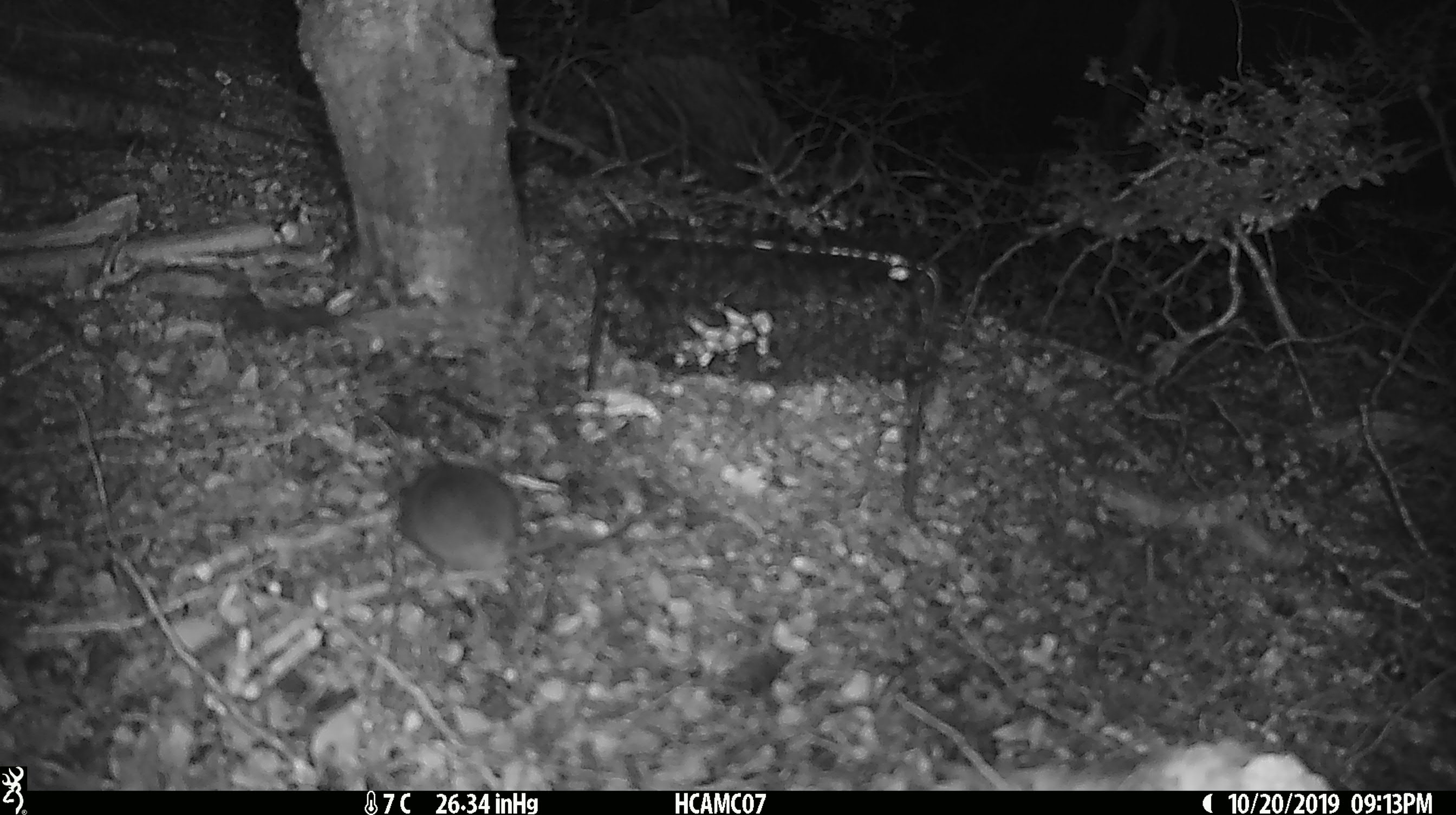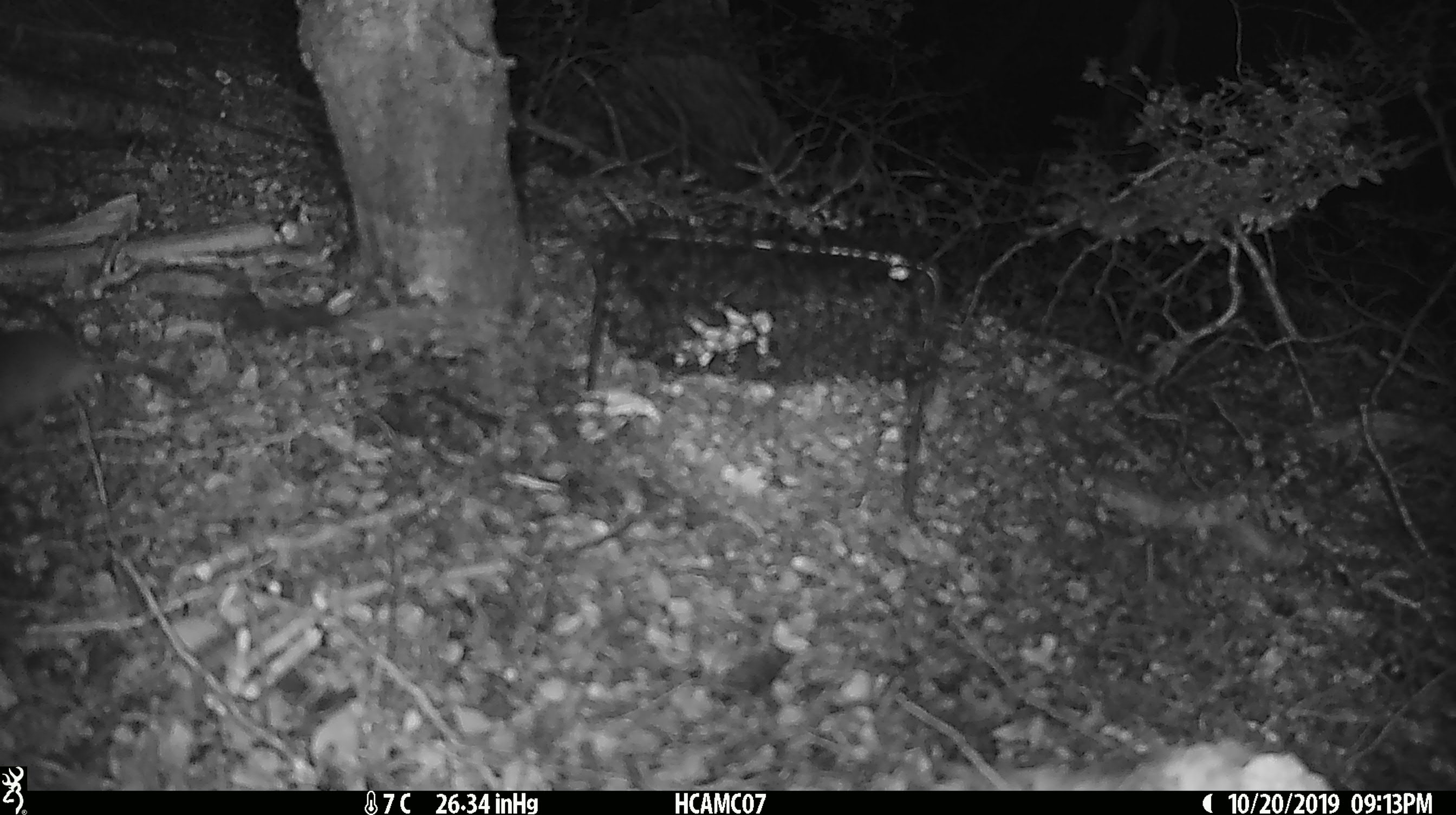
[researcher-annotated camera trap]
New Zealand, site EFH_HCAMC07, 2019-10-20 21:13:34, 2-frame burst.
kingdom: Animalia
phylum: Chordata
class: Mammalia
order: Rodentia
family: Muridae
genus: Mus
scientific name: Mus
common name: mouse